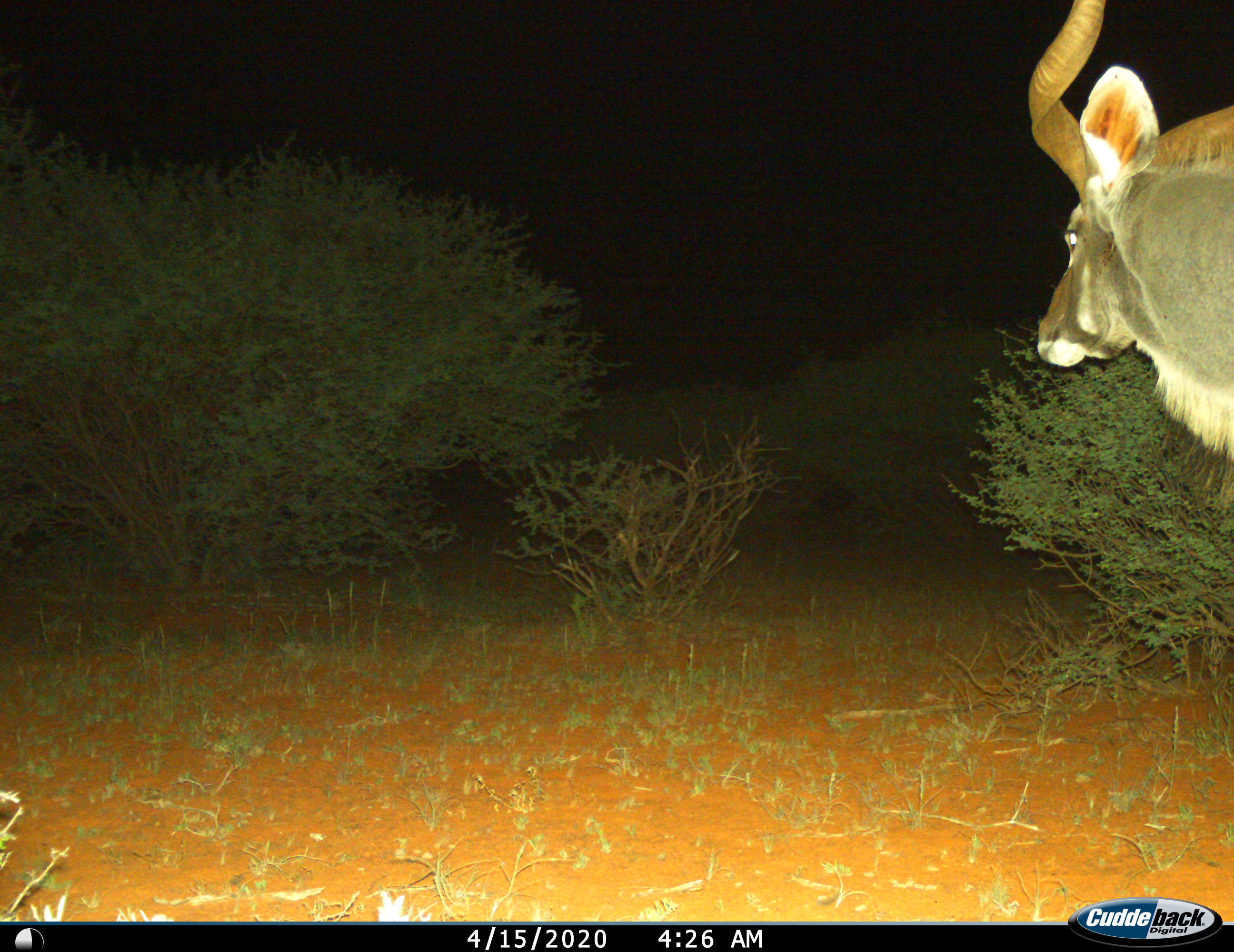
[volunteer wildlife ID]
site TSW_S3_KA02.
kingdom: Animalia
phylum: Chordata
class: Mammalia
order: Artiodactyla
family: Bovidae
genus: Tragelaphus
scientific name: Tragelaphus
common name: kudu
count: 1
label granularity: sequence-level